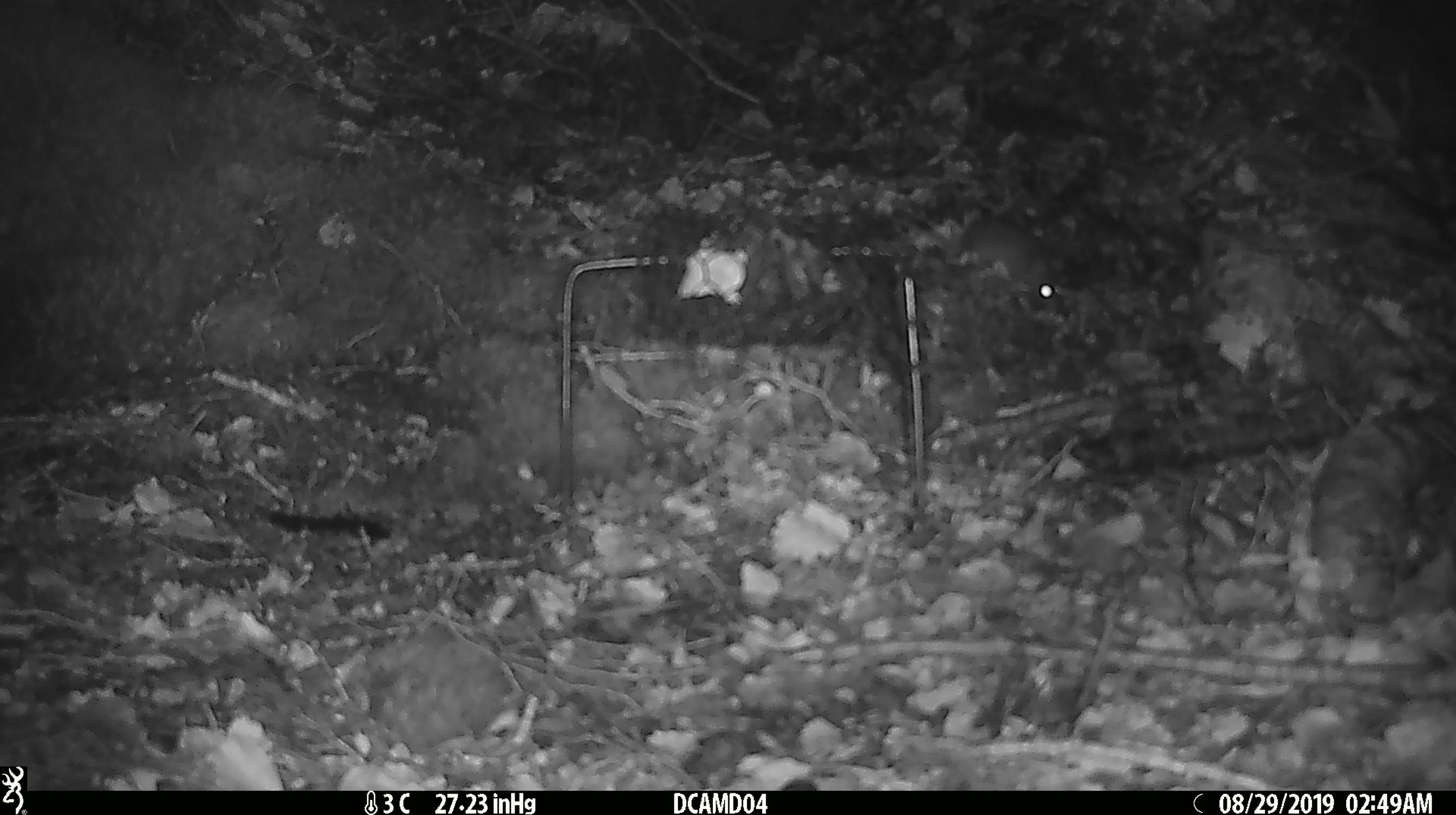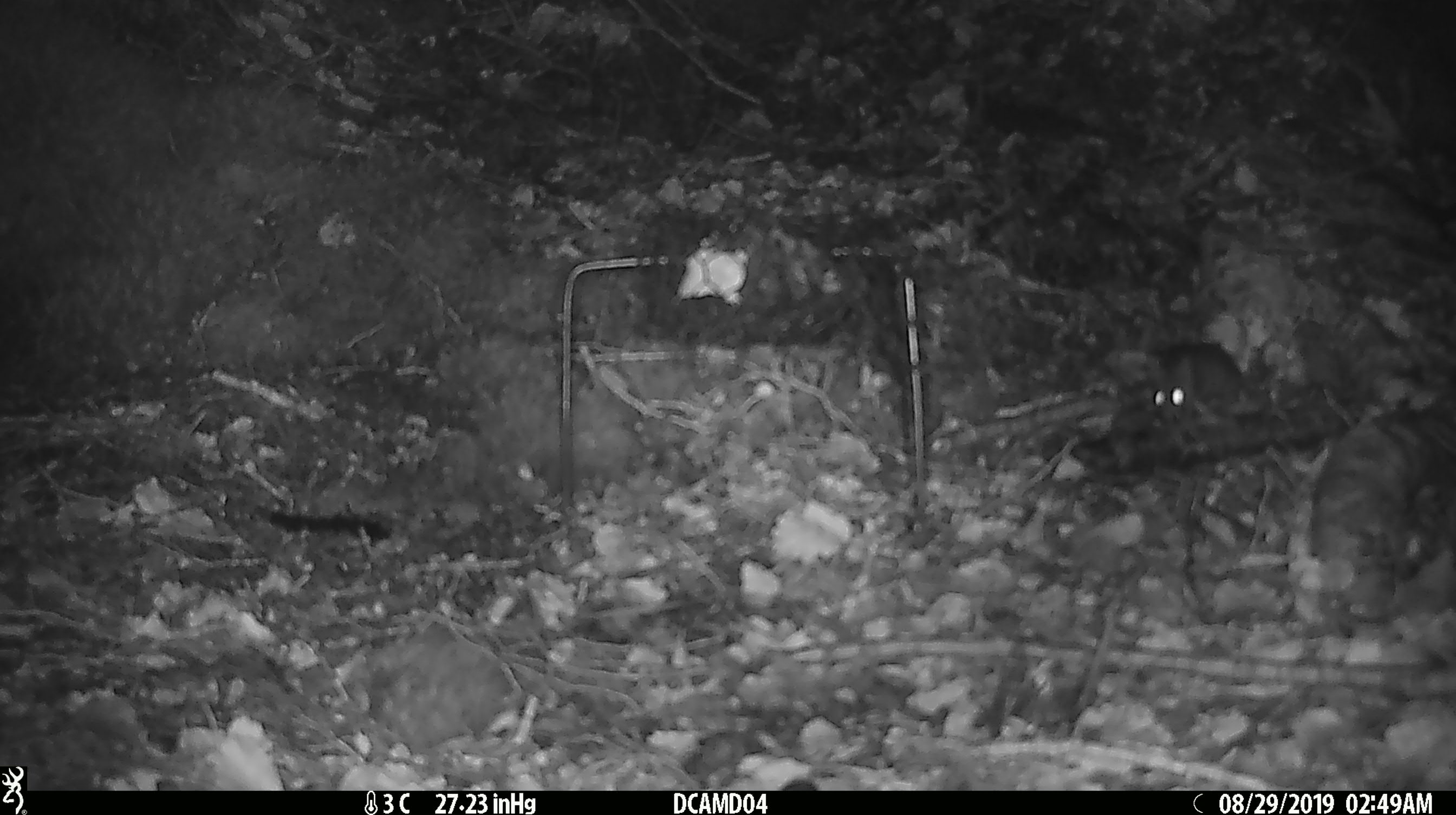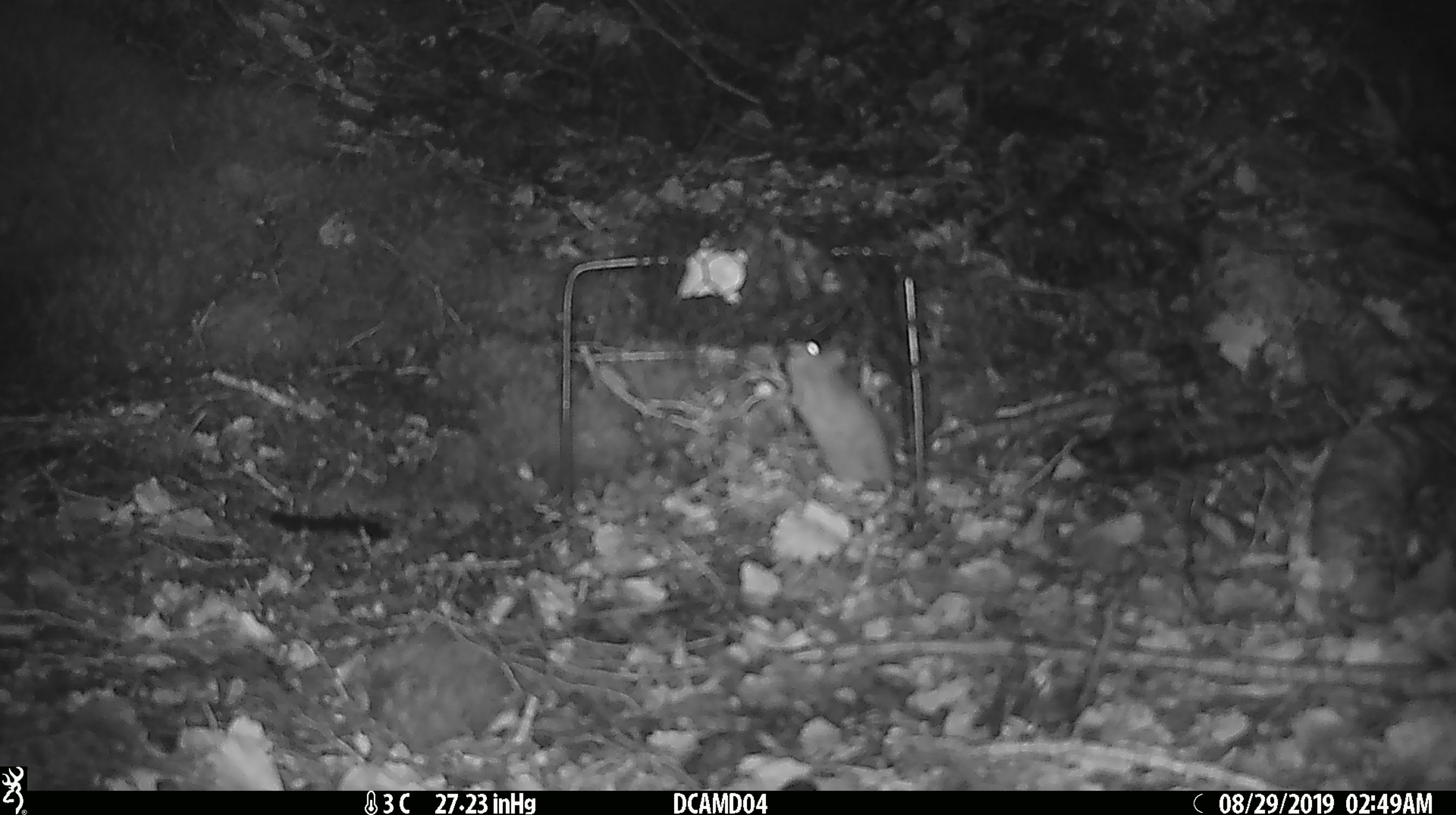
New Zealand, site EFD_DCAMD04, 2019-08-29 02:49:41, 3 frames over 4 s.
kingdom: Animalia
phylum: Chordata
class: Mammalia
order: Rodentia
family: Muridae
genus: Mus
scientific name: Mus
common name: mouse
Mouse (Mus).